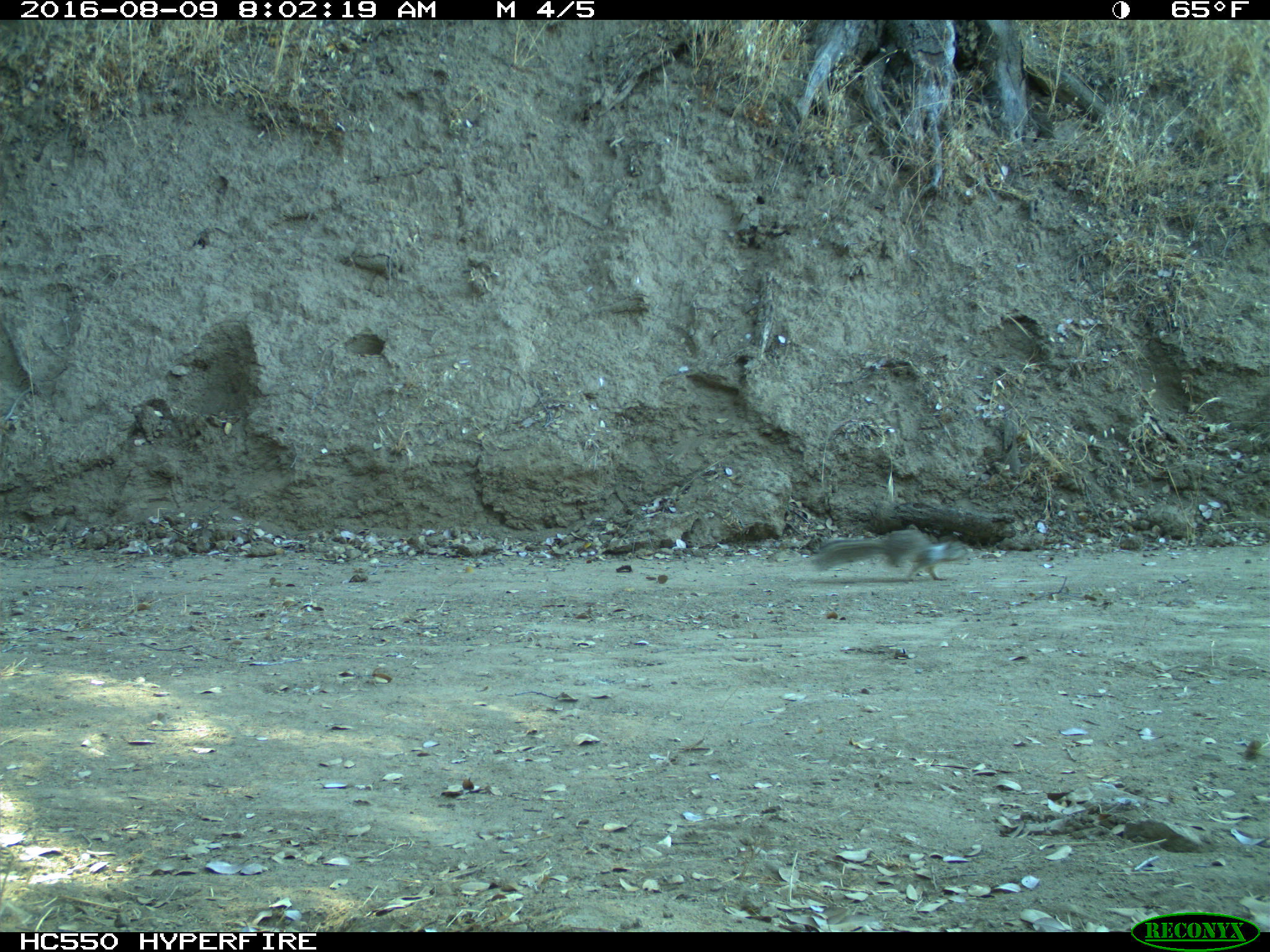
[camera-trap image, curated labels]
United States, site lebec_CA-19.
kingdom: Animalia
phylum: Chordata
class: Mammalia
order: Rodentia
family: Sciuridae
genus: Otospermophilus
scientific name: Otospermophilus beecheyi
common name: california ground squirrel